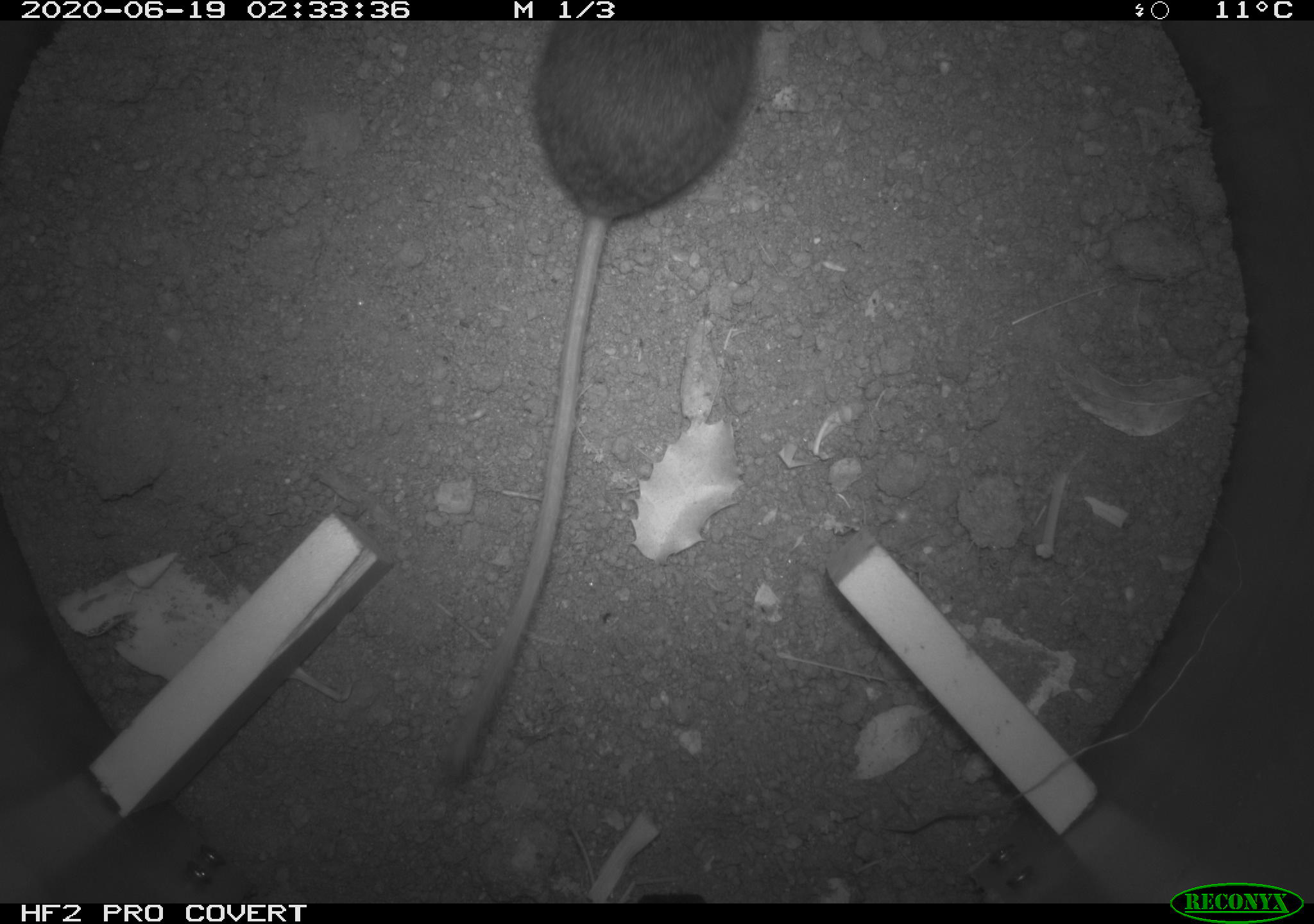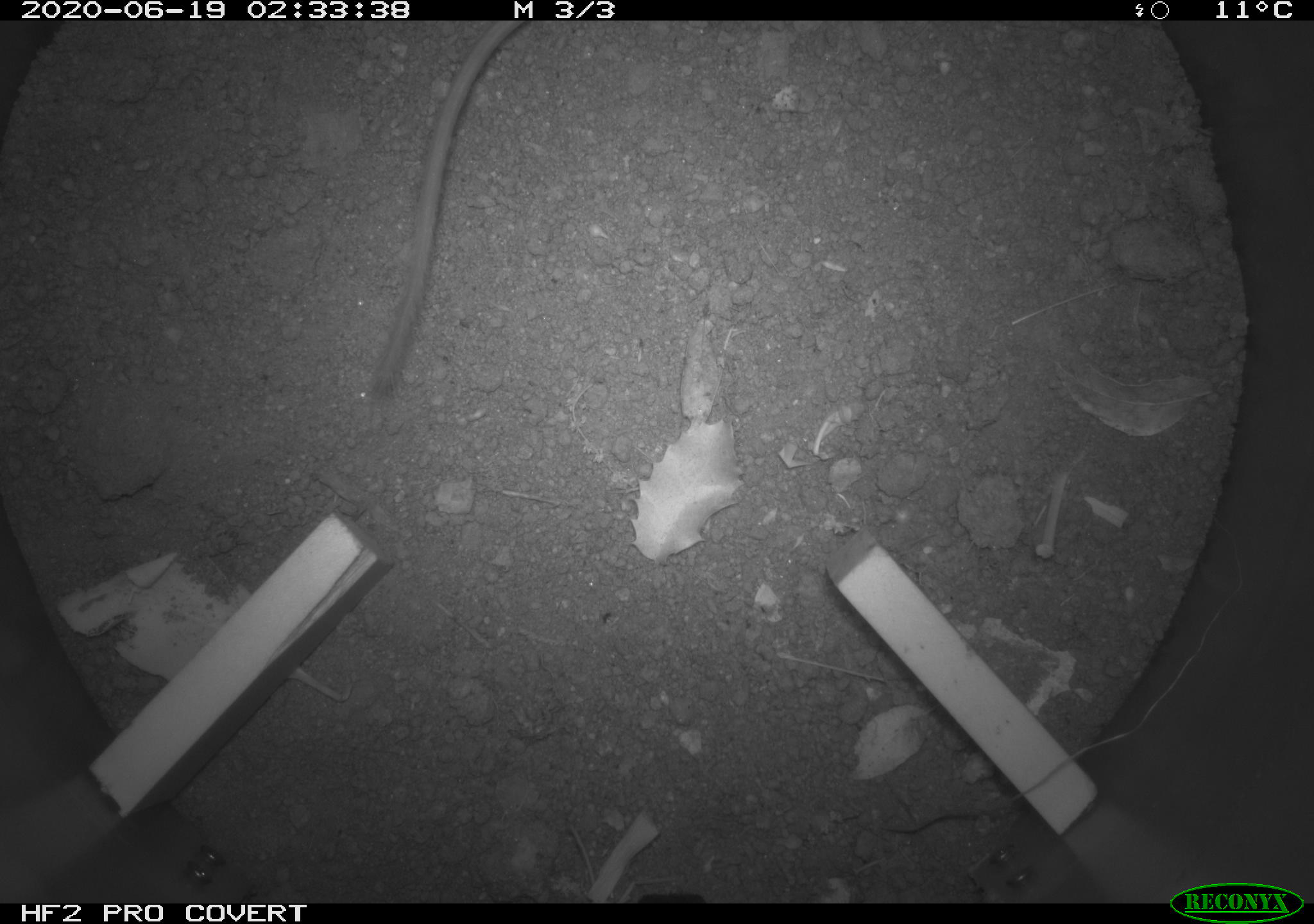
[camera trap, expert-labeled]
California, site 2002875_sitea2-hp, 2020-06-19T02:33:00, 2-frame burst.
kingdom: Animalia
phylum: Chordata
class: Mammalia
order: Rodentia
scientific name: Rodentia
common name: mouse species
Mouse species (Rodentia).